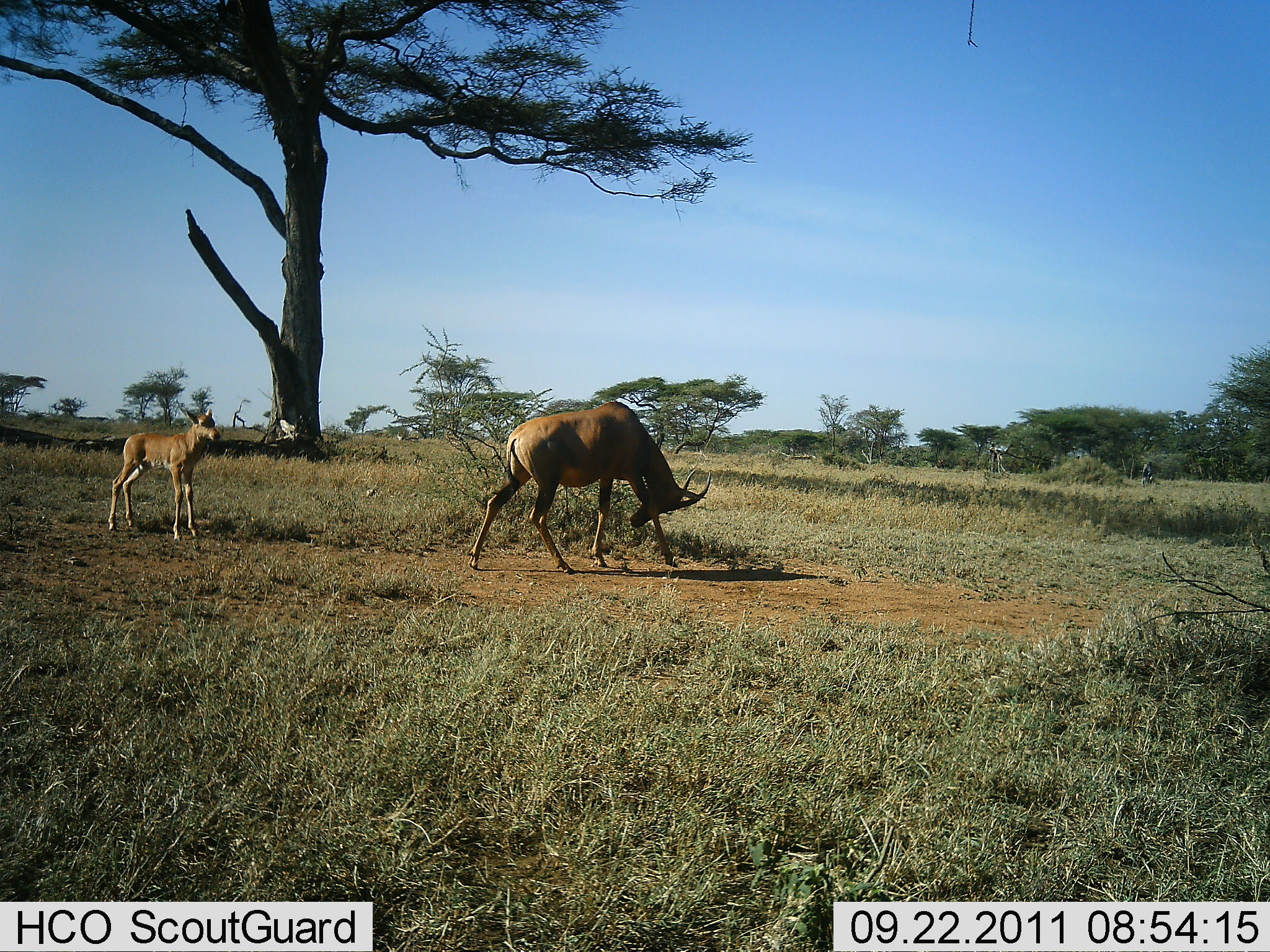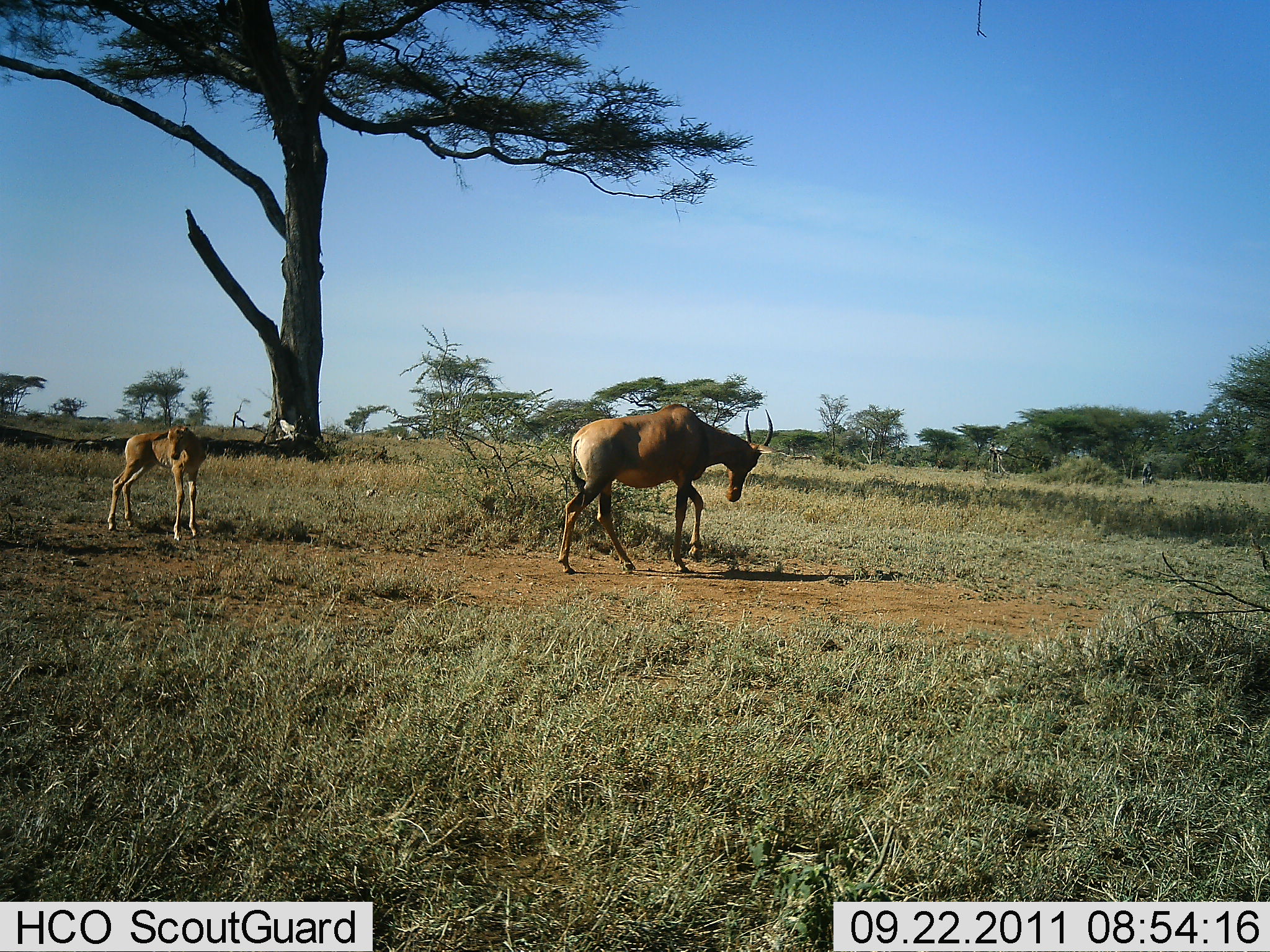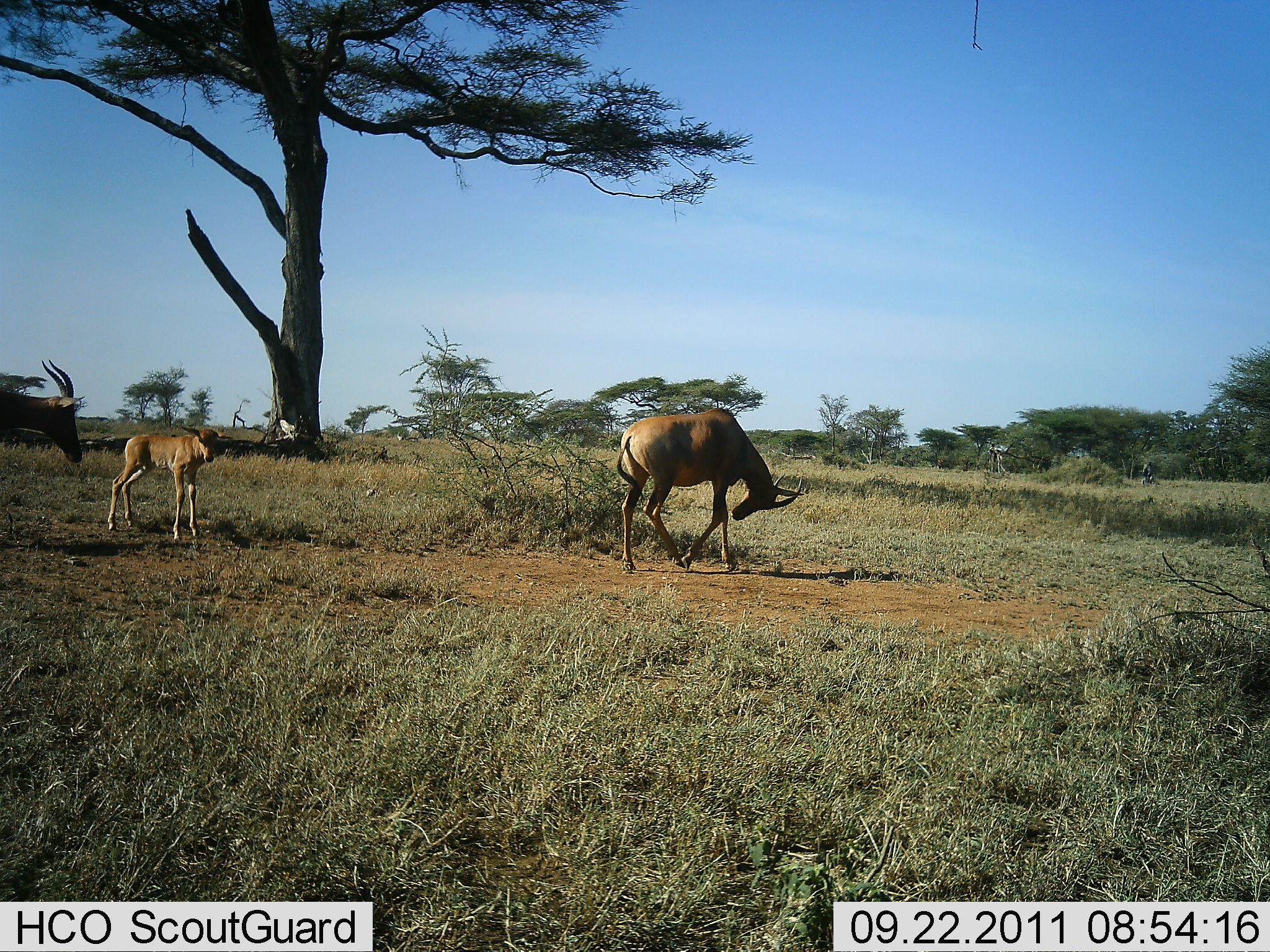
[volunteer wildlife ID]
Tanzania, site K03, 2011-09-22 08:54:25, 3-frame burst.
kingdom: Animalia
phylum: Chordata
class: Mammalia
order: Artiodactyla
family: Bovidae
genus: Damaliscus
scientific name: Damaliscus lunatus jimela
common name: topi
Topi (Damaliscus lunatus jimela), count 3. Behavior (volunteer vote fractions): standing 64%, resting 0%, moving 100%, interacting 0%. Young present (vote fraction): 82%. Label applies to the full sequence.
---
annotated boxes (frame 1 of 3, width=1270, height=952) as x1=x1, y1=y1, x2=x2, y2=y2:
animal: x1=468, y1=401, x2=716, y2=574; x1=107, y1=403, x2=222, y2=543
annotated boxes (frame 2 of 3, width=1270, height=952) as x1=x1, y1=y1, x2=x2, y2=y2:
animal: x1=551, y1=401, x2=778, y2=574; x1=107, y1=403, x2=210, y2=543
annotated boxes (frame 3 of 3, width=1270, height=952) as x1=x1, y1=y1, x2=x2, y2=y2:
animal: x1=611, y1=404, x2=807, y2=577; x1=107, y1=403, x2=241, y2=543; x1=2, y1=350, x2=84, y2=474